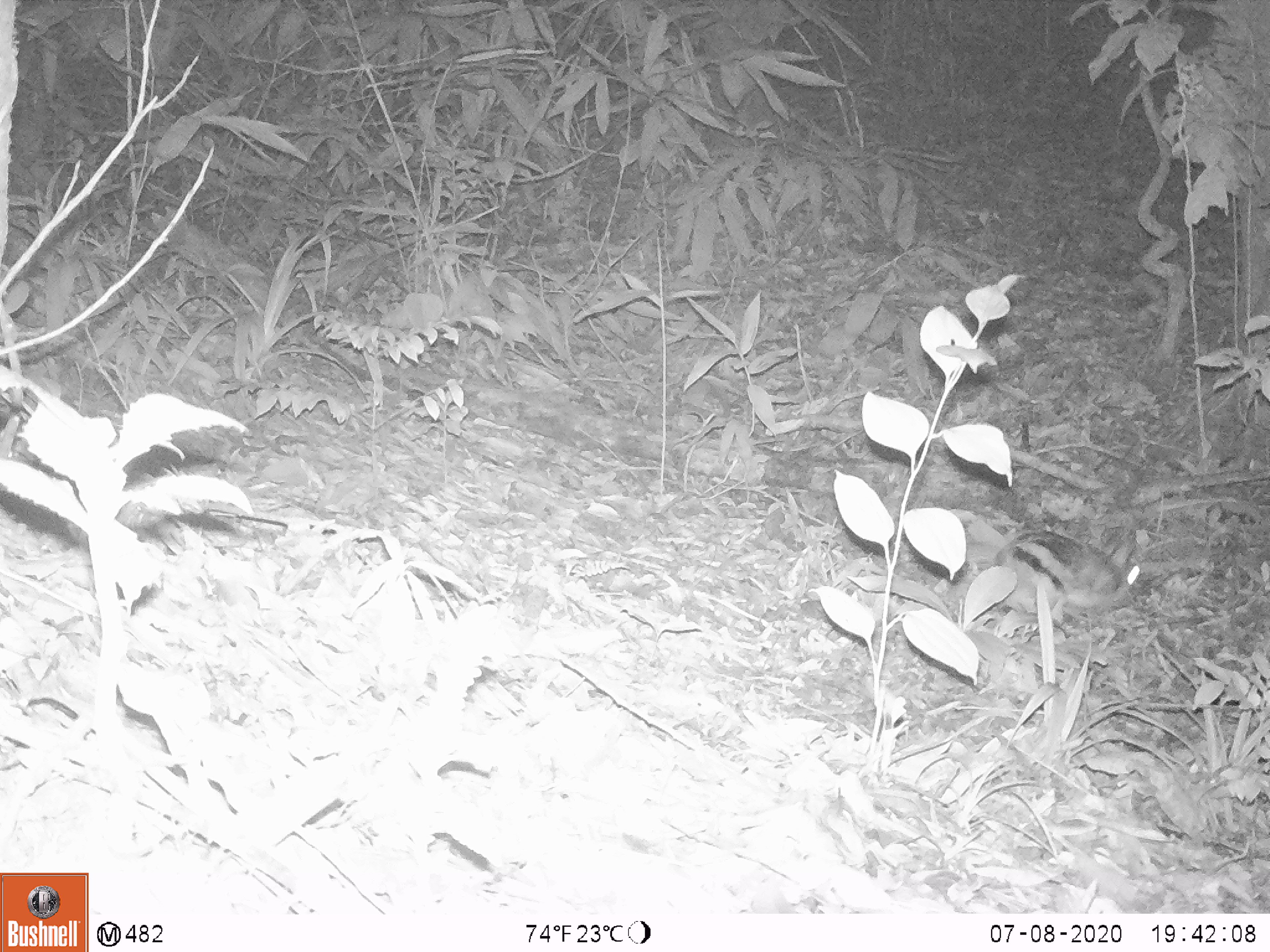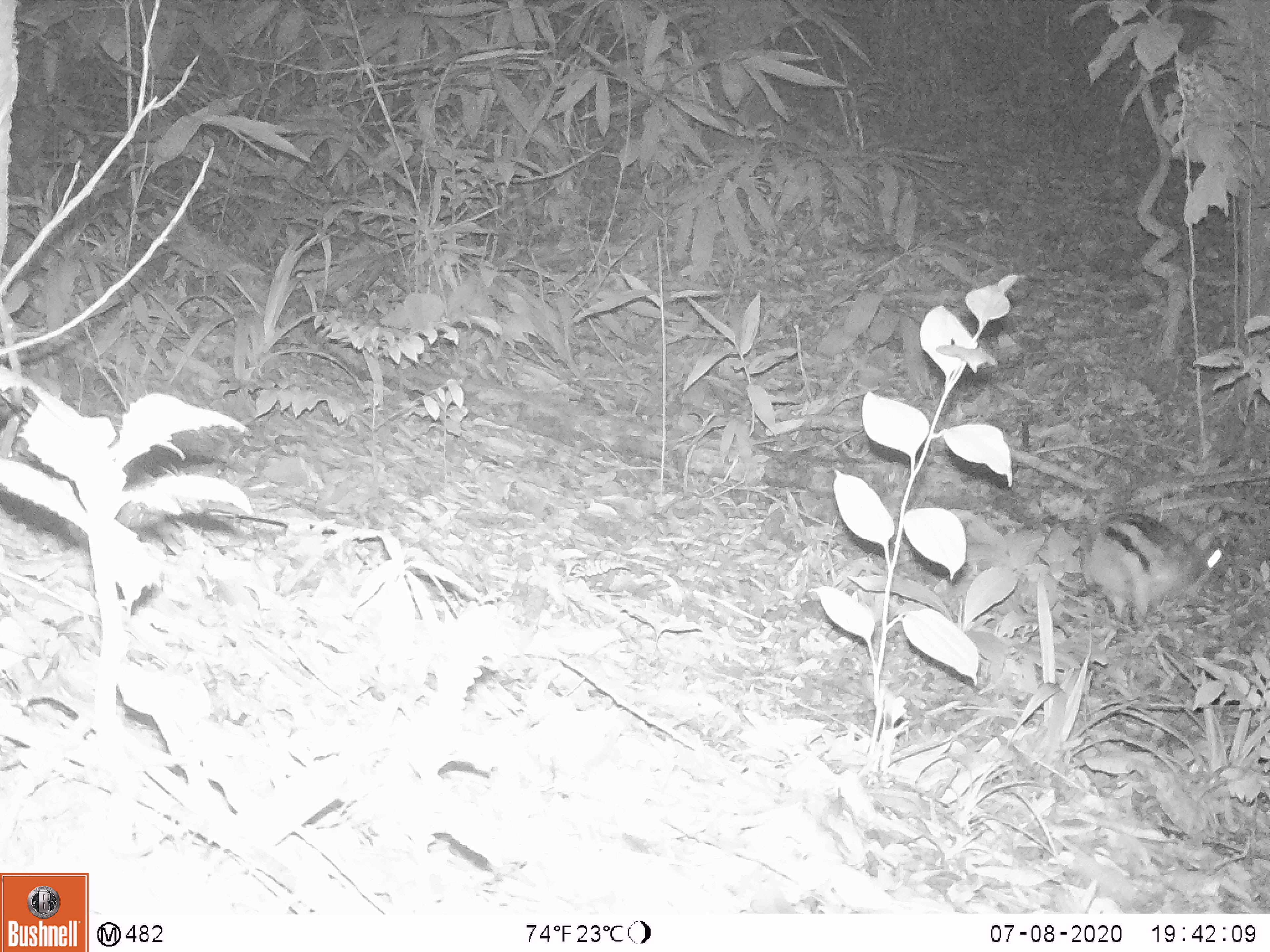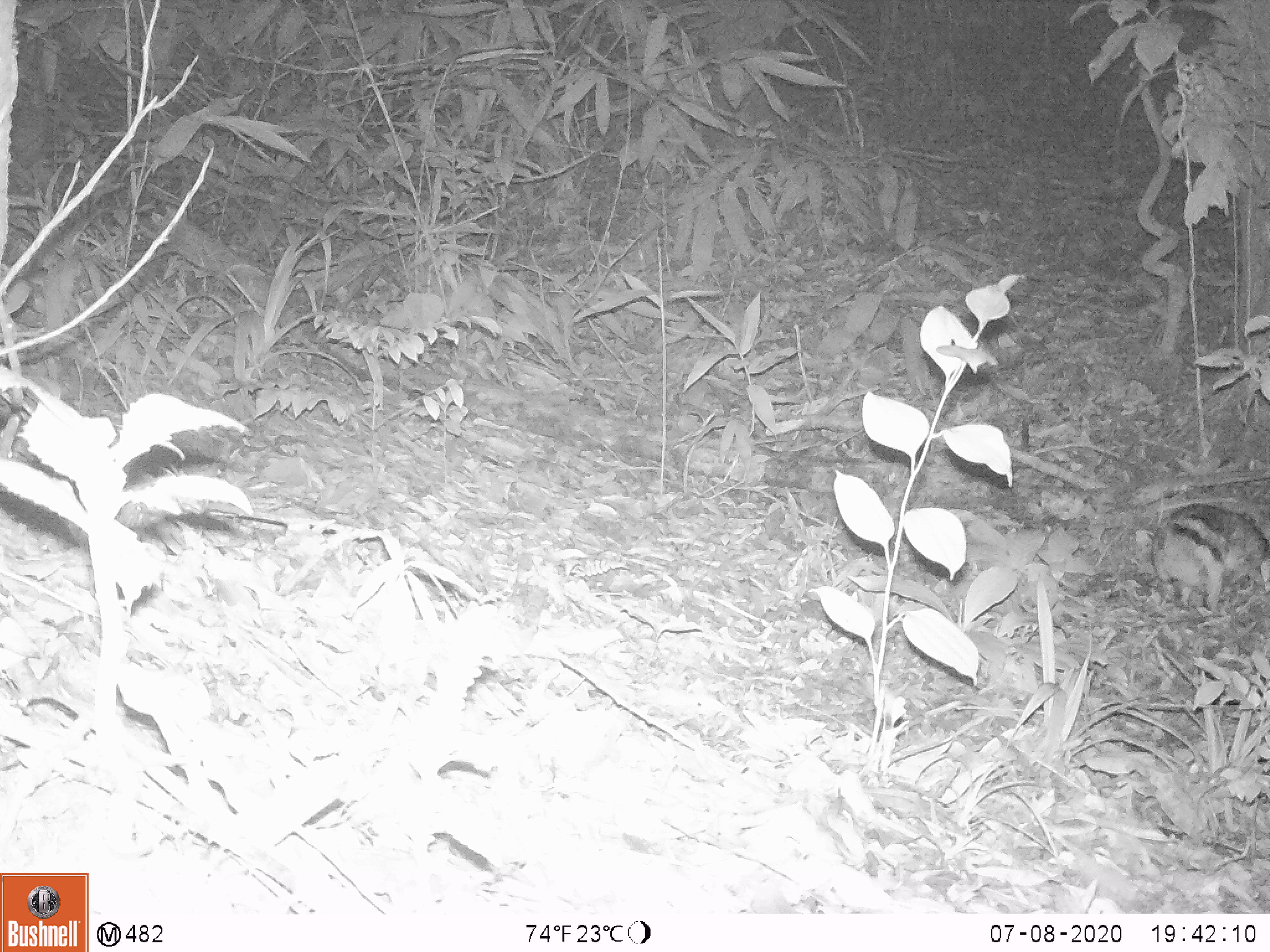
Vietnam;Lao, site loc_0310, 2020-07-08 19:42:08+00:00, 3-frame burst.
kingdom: Animalia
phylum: Chordata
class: Mammalia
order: Lagomorpha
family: Leporidae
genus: Nesolagus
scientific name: Nesolagus timminsi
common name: annamite striped rabbit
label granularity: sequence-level